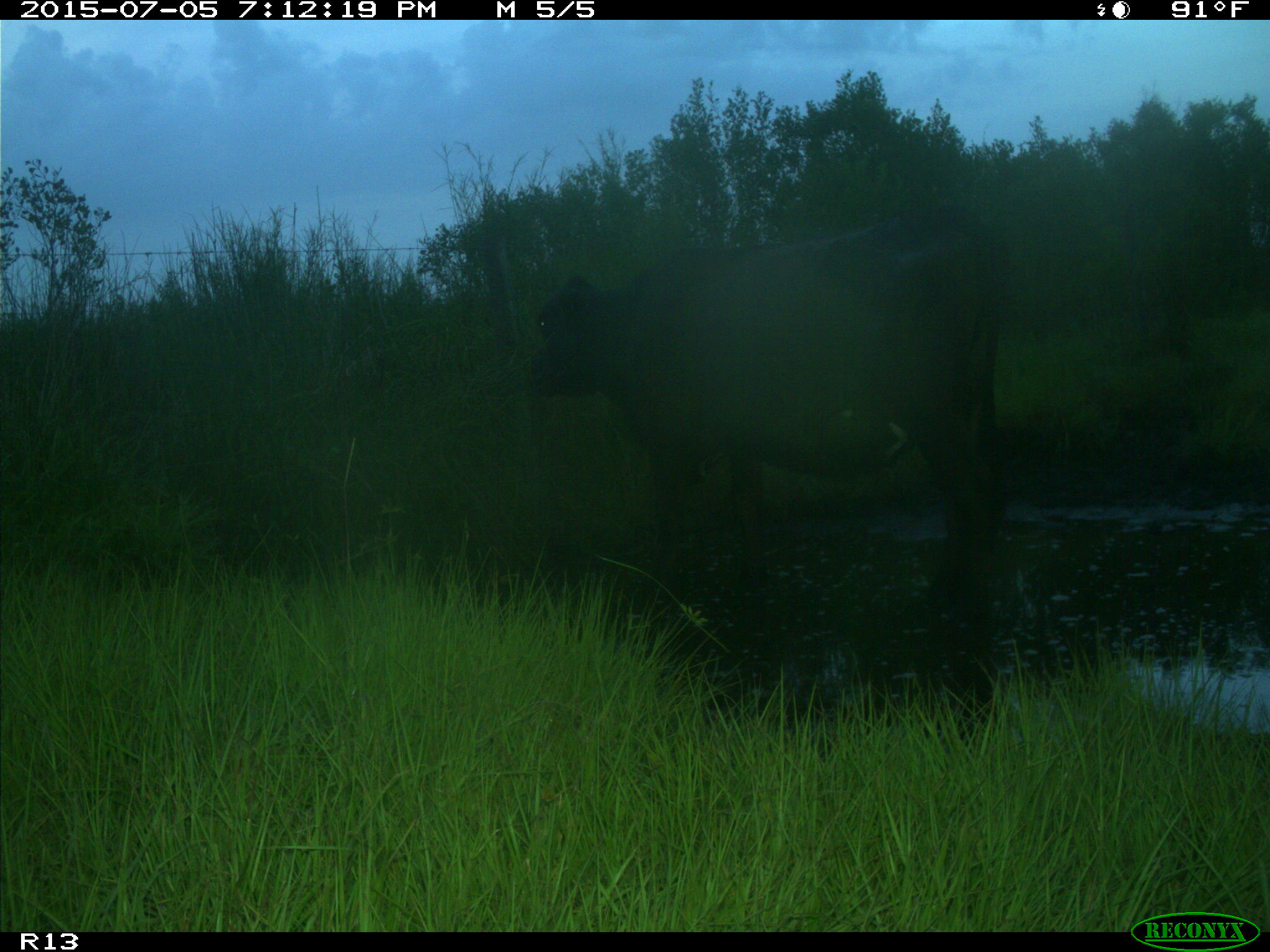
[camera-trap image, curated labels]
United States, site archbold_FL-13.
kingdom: Animalia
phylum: Chordata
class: Mammalia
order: Artiodactyla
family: Bovidae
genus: Bos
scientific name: Bos taurus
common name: domestic cow